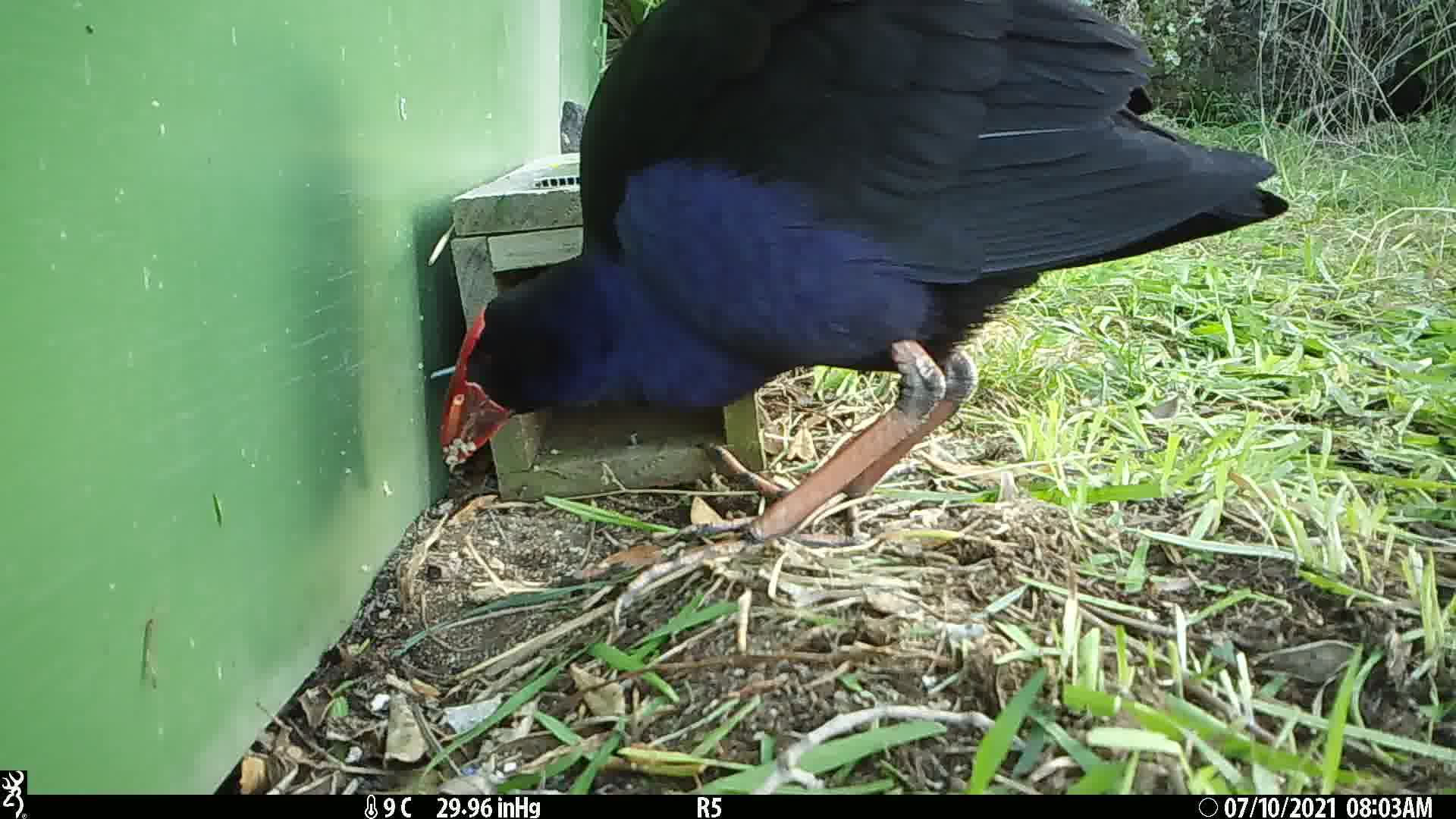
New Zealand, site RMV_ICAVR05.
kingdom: Animalia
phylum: Chordata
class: Aves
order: Gruiformes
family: Rallidae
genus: Porphyrio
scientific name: Porphyrio melanotus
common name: australasian swamphen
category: pukeko